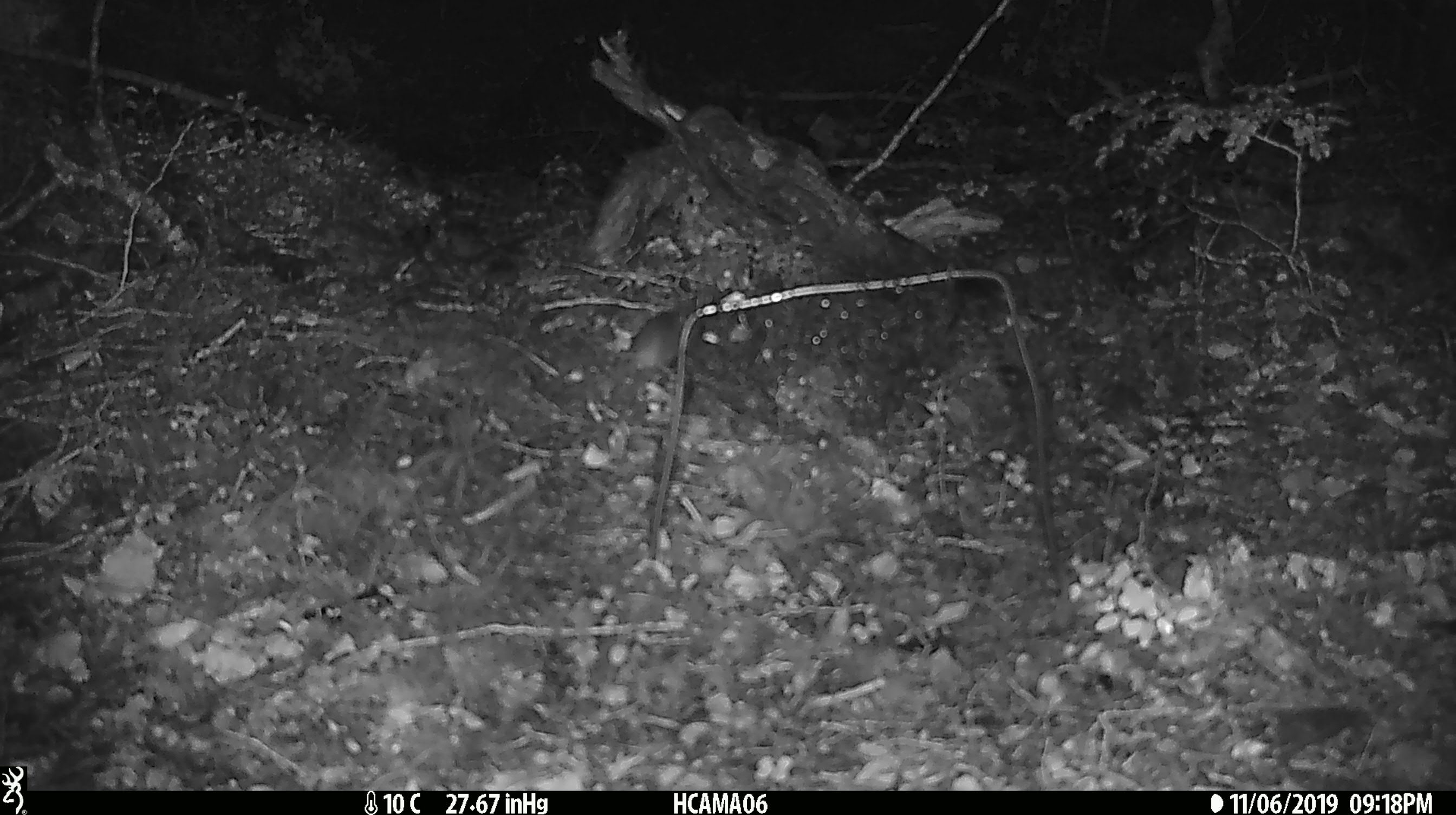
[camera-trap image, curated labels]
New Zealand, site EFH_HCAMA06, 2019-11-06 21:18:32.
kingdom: Animalia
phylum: Chordata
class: Mammalia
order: Rodentia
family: Muridae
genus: Mus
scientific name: Mus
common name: mouse